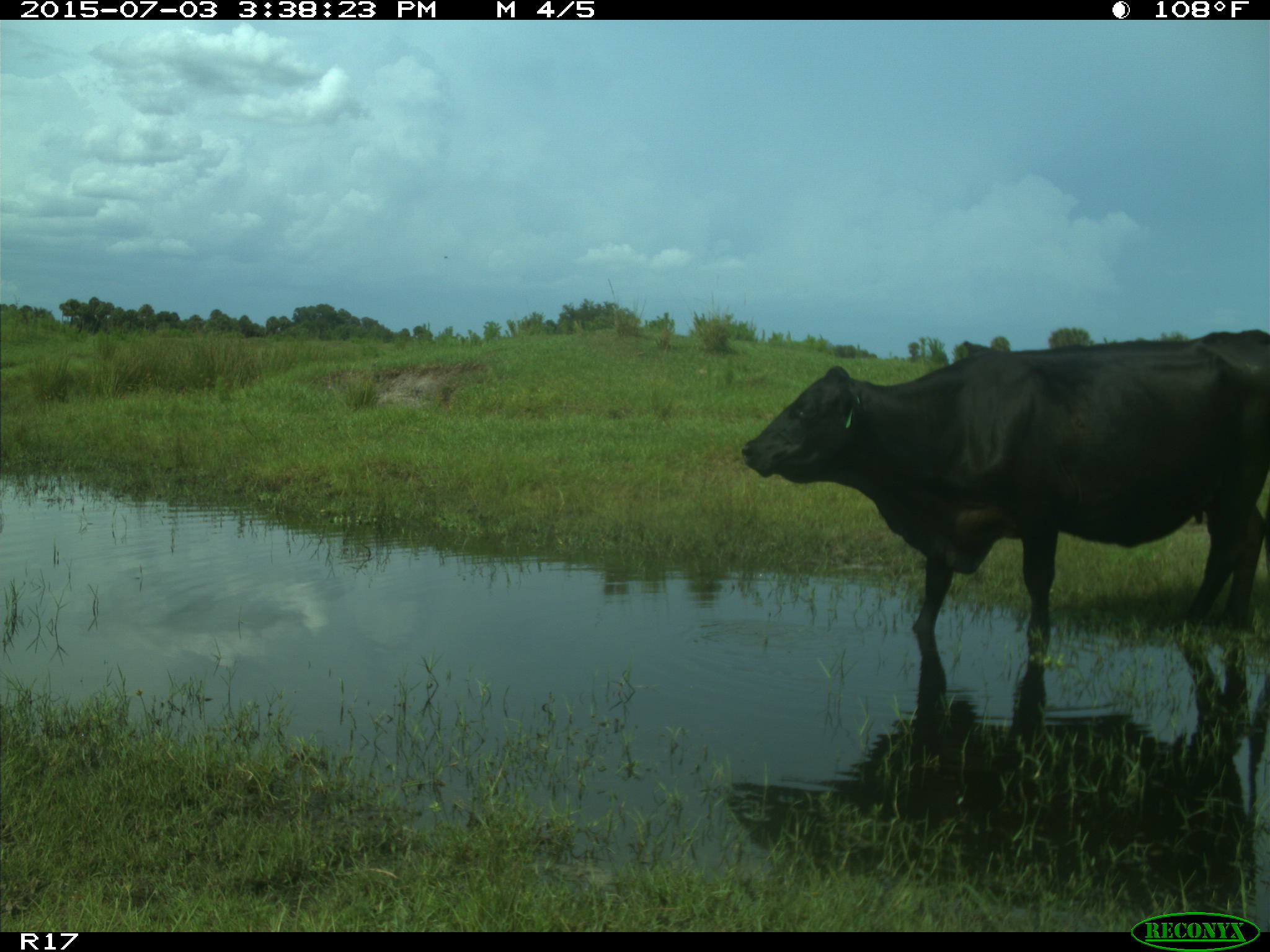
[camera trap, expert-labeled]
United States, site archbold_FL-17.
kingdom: Animalia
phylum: Chordata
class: Mammalia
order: Artiodactyla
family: Bovidae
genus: Bos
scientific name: Bos taurus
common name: domestic cow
Bos taurus (domestic cow).